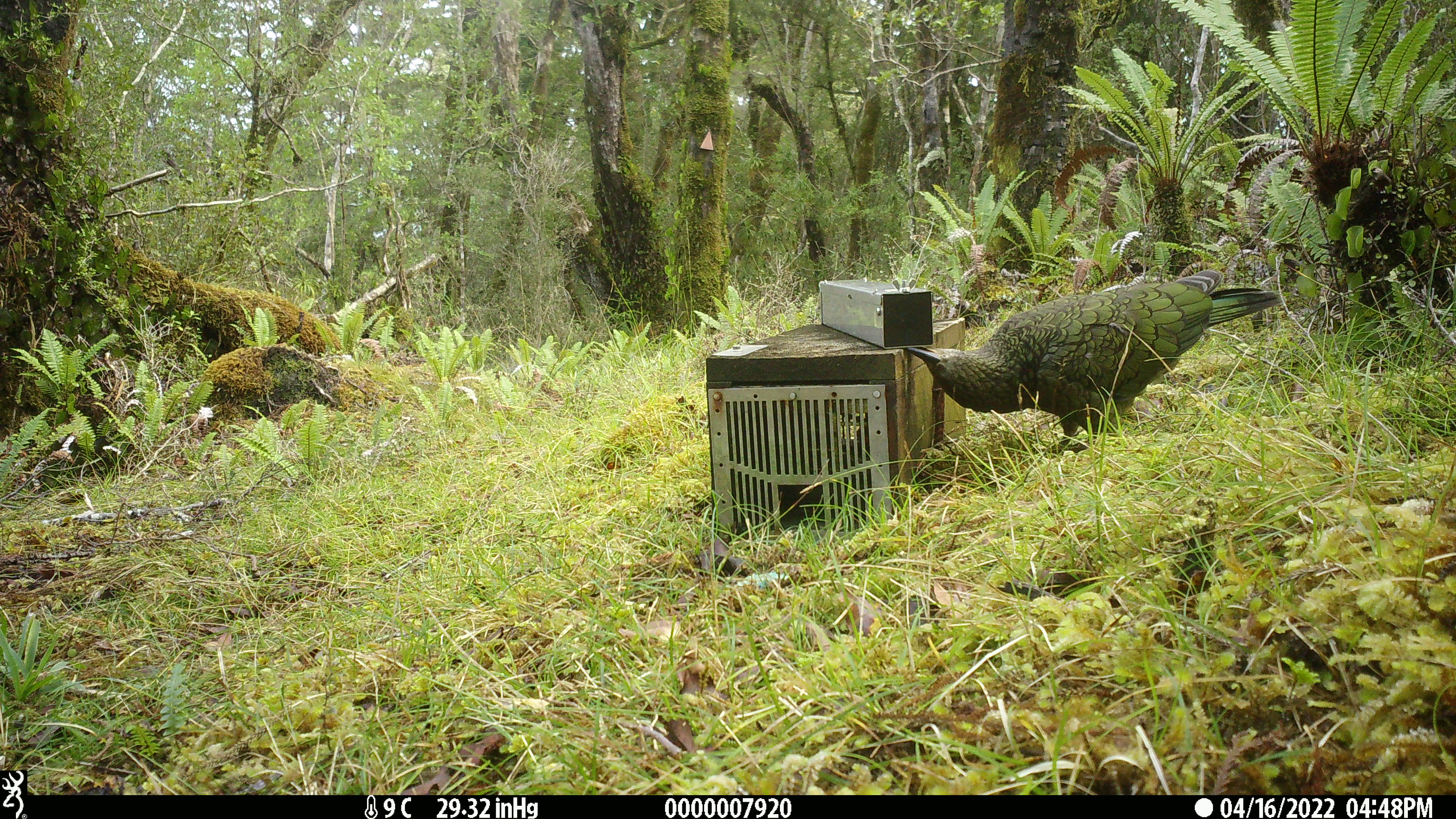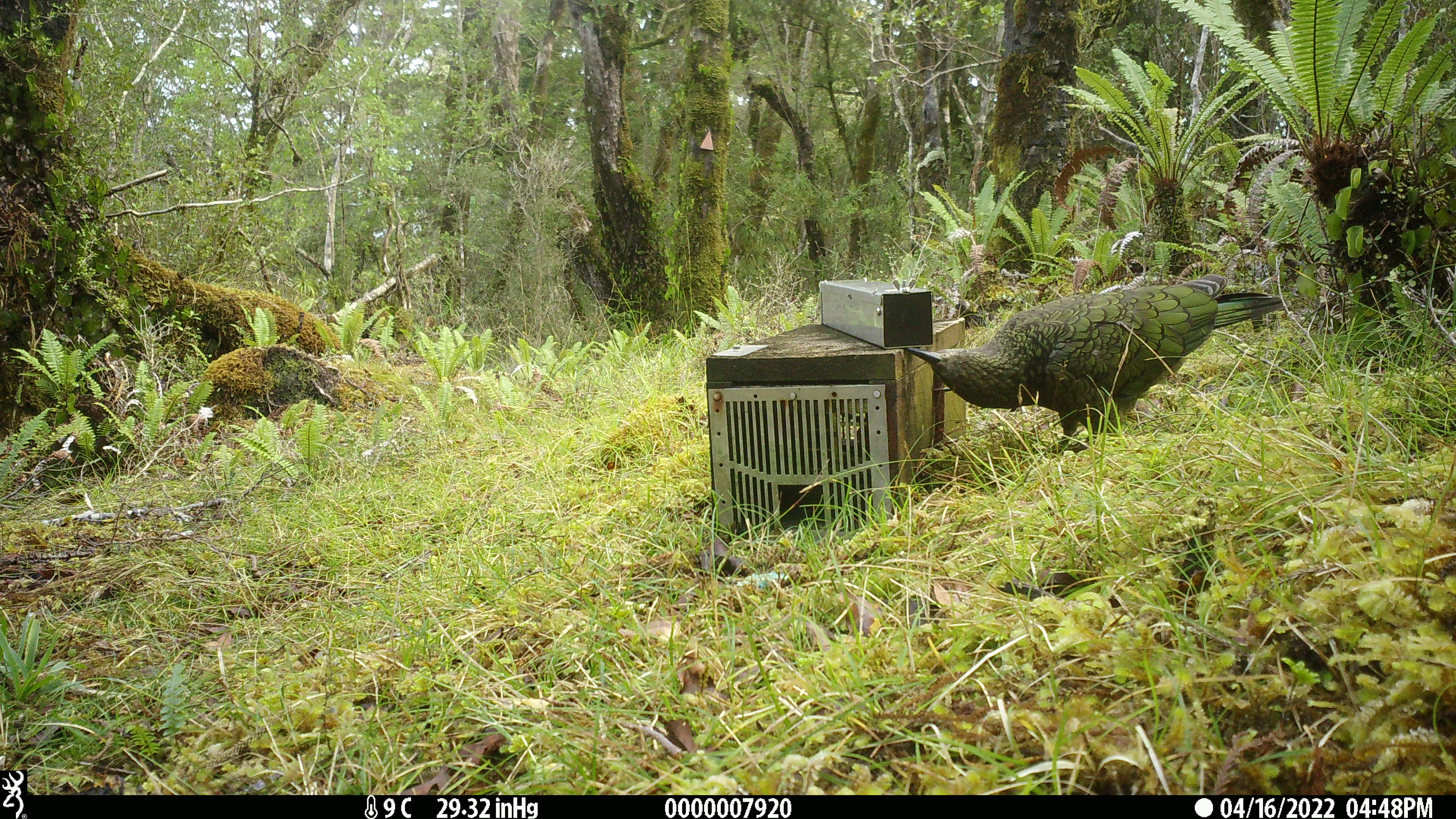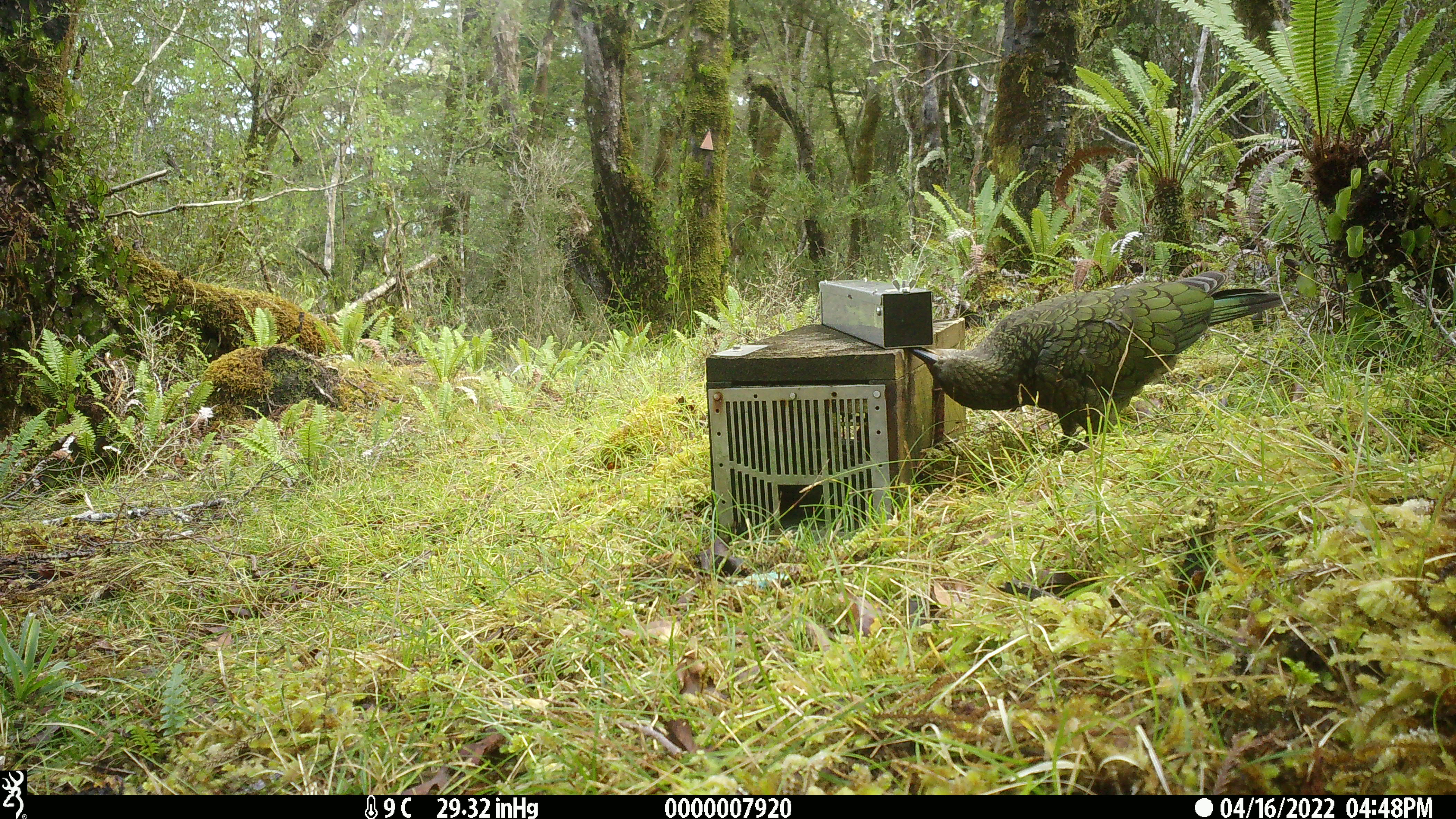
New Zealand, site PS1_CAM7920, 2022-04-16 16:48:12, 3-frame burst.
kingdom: Animalia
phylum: Chordata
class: Aves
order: Psittaciformes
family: Strigopidae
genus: Nestor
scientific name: Nestor notabilis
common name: kea